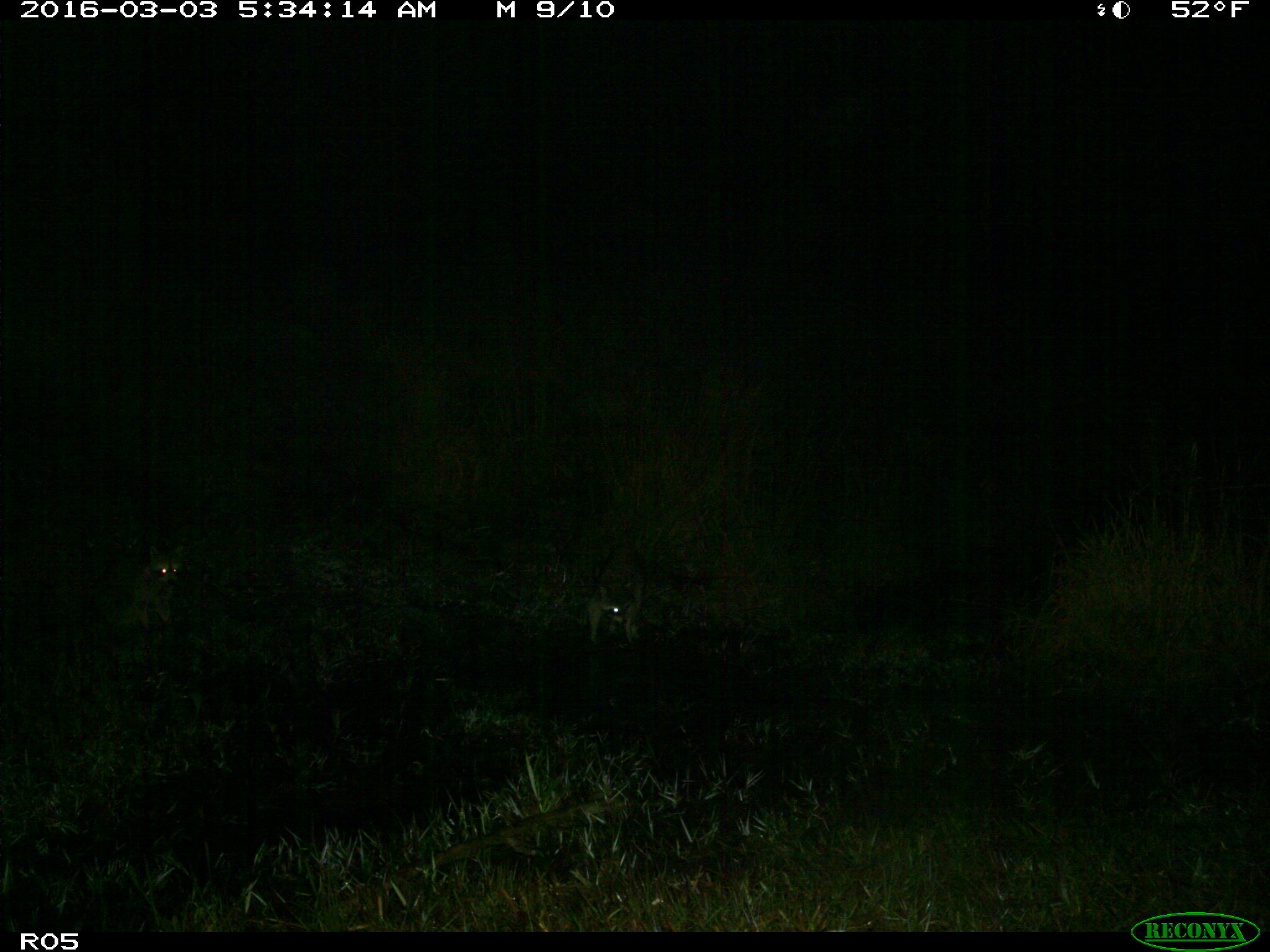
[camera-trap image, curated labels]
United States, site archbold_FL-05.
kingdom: Animalia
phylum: Chordata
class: Mammalia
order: Carnivora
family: Procyonidae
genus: Procyon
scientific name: Procyon lotor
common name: common raccoon